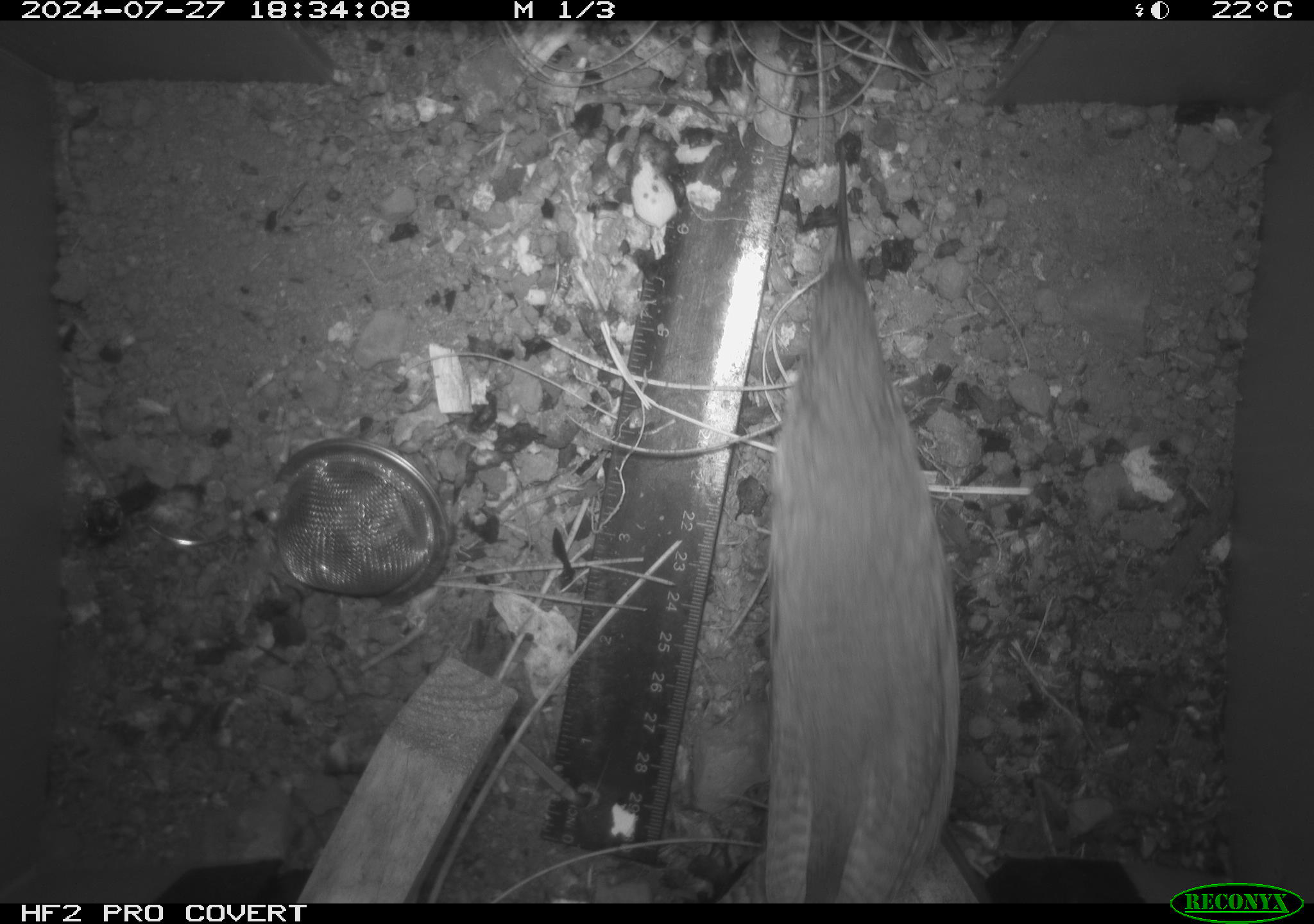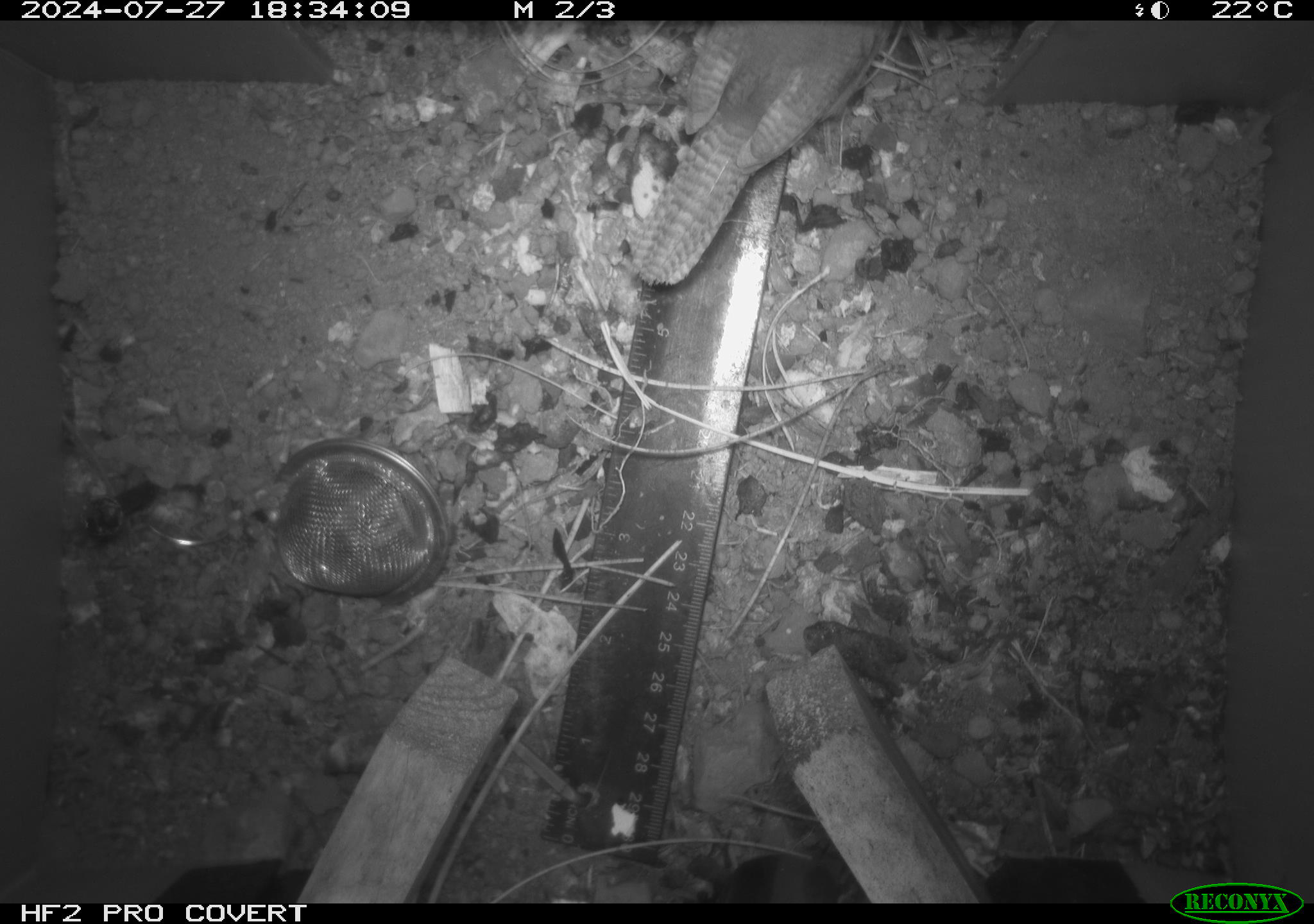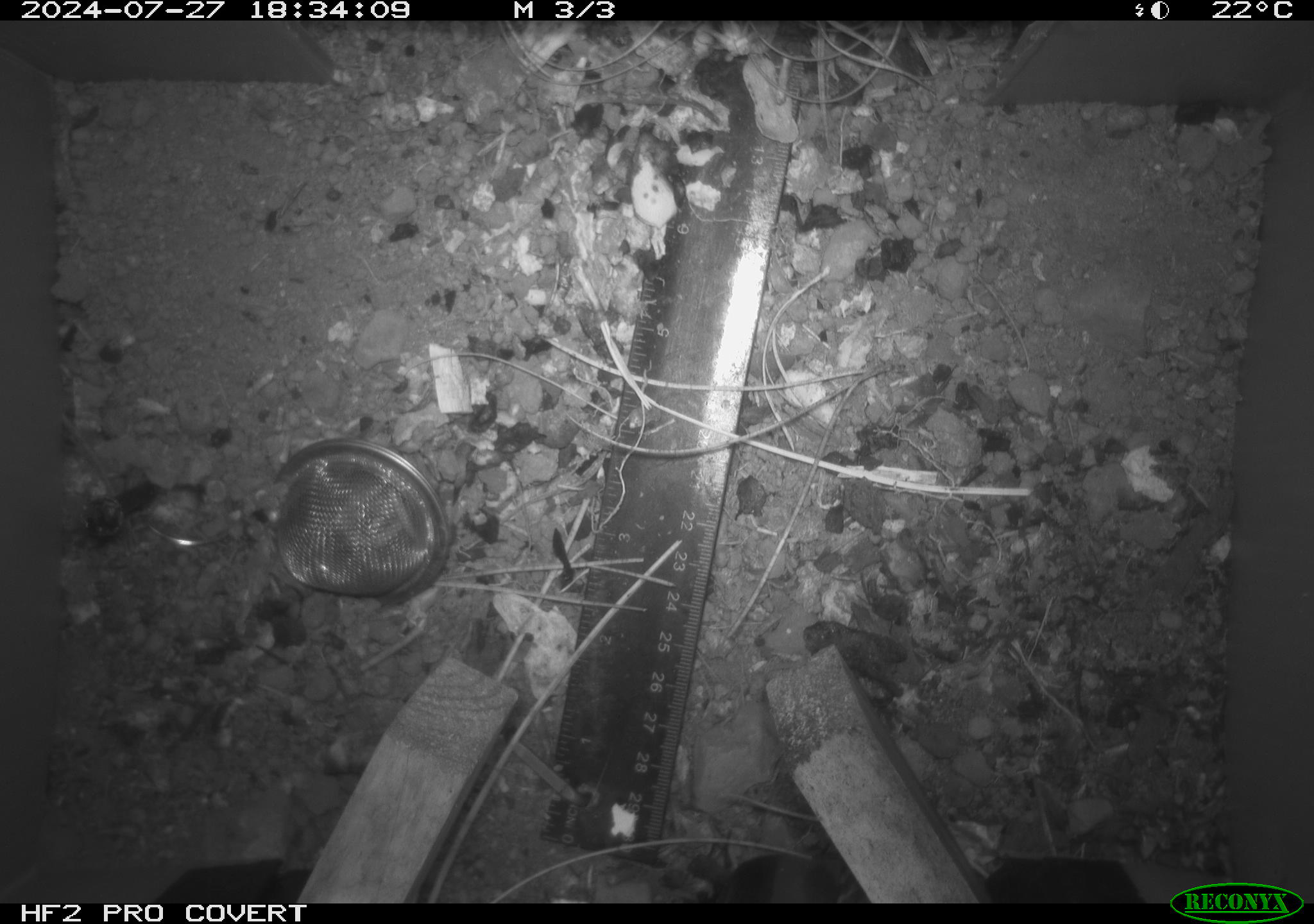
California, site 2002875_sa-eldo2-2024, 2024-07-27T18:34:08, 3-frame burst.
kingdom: Animalia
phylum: Chordata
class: Aves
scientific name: Aves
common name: bird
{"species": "bird (Aves)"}